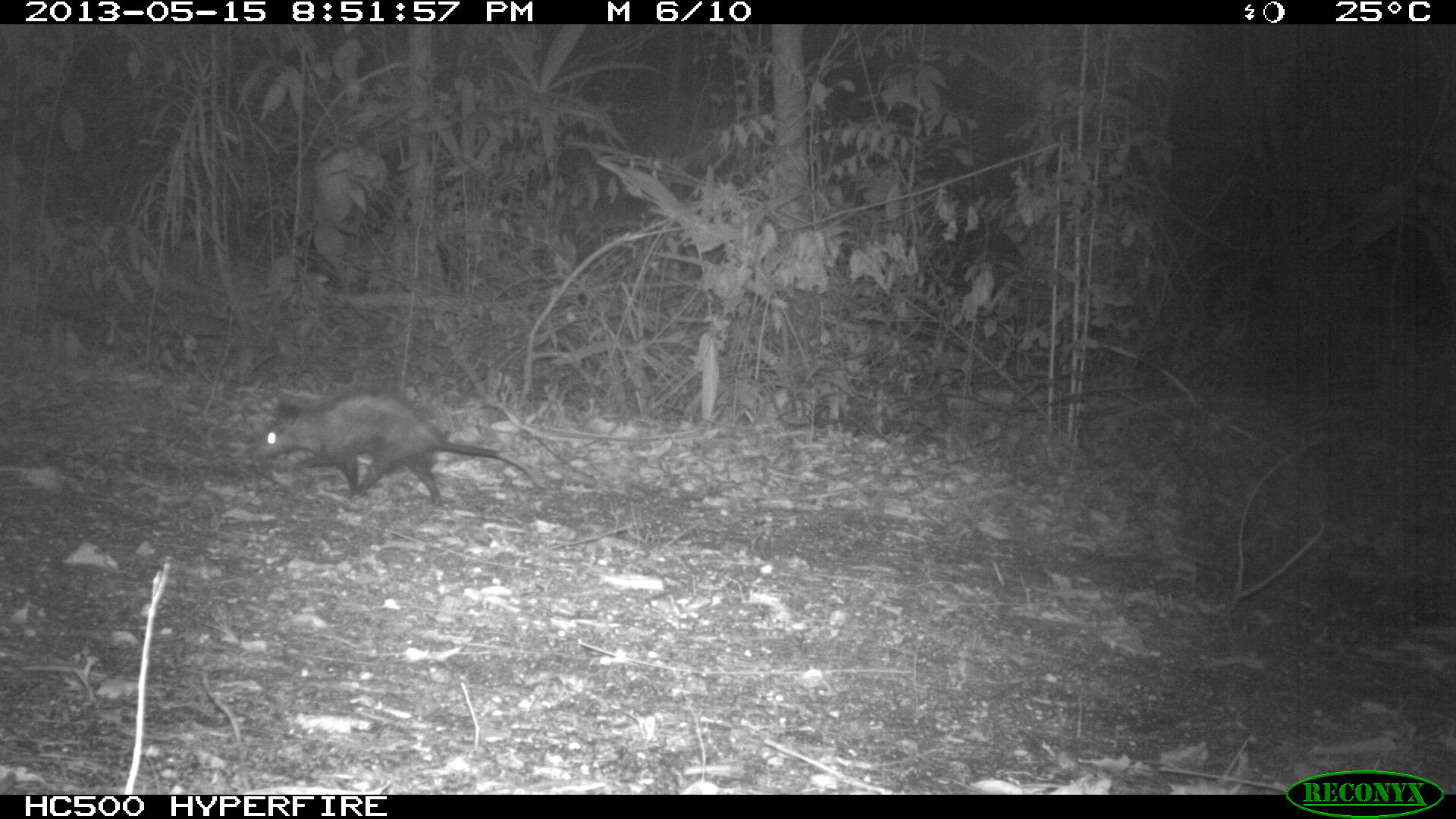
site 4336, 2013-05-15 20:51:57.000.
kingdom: Animalia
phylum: Chordata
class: Mammalia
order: Didelphimorphia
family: Didelphidae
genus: Didelphis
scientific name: Didelphis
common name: american opossums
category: didelphis sp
Didelphis sp (american opossums) (Didelphis), count 1.